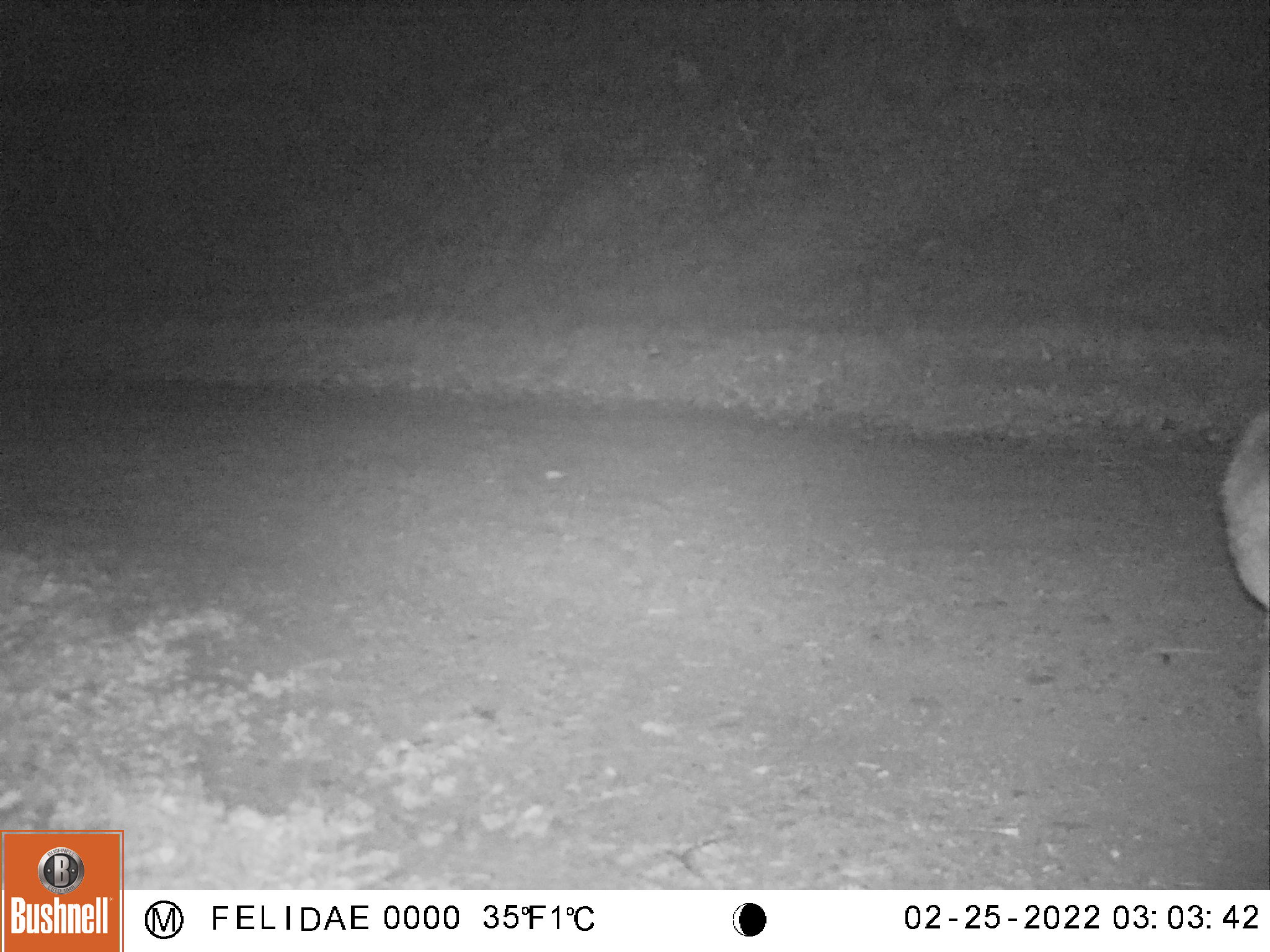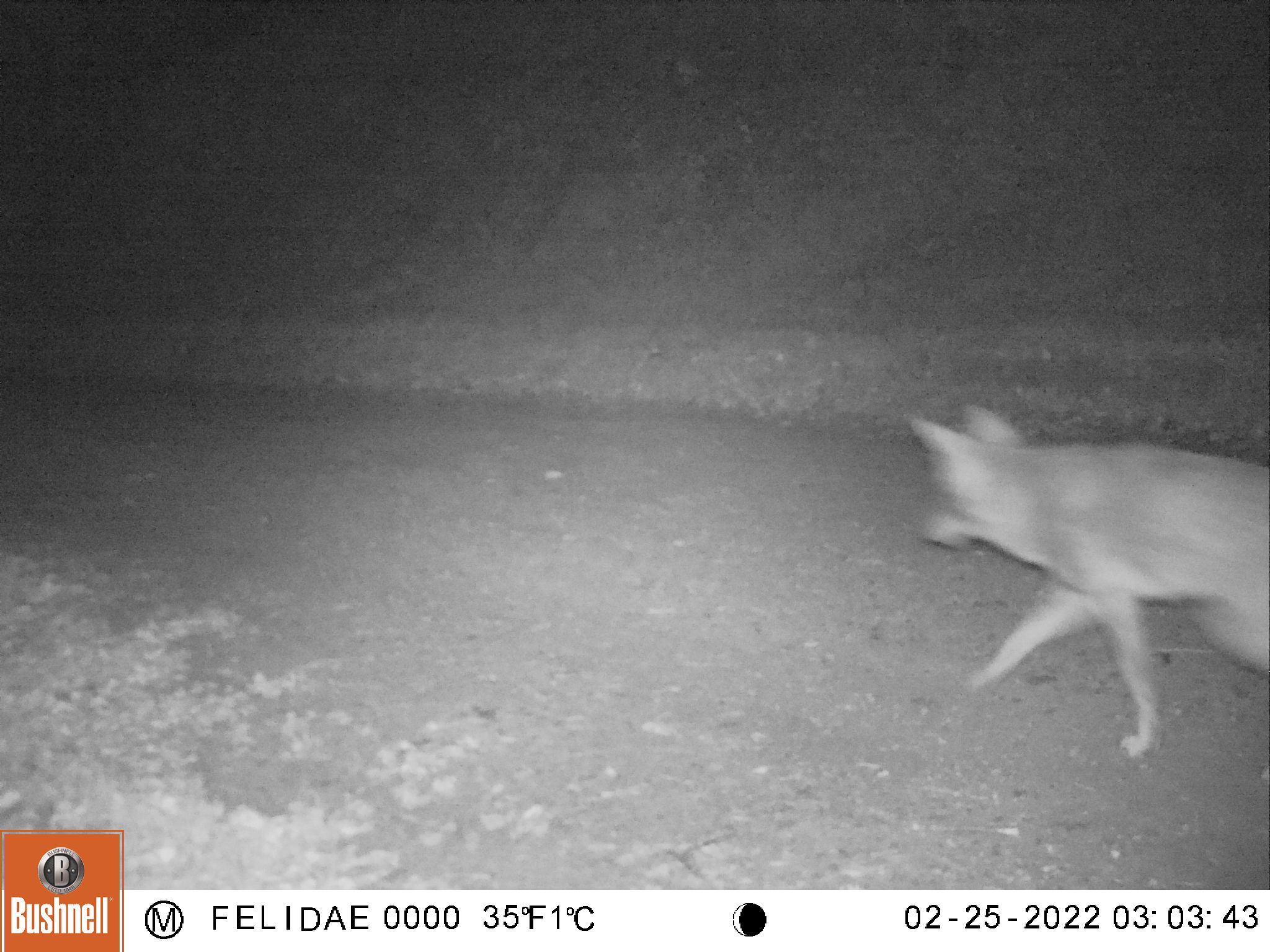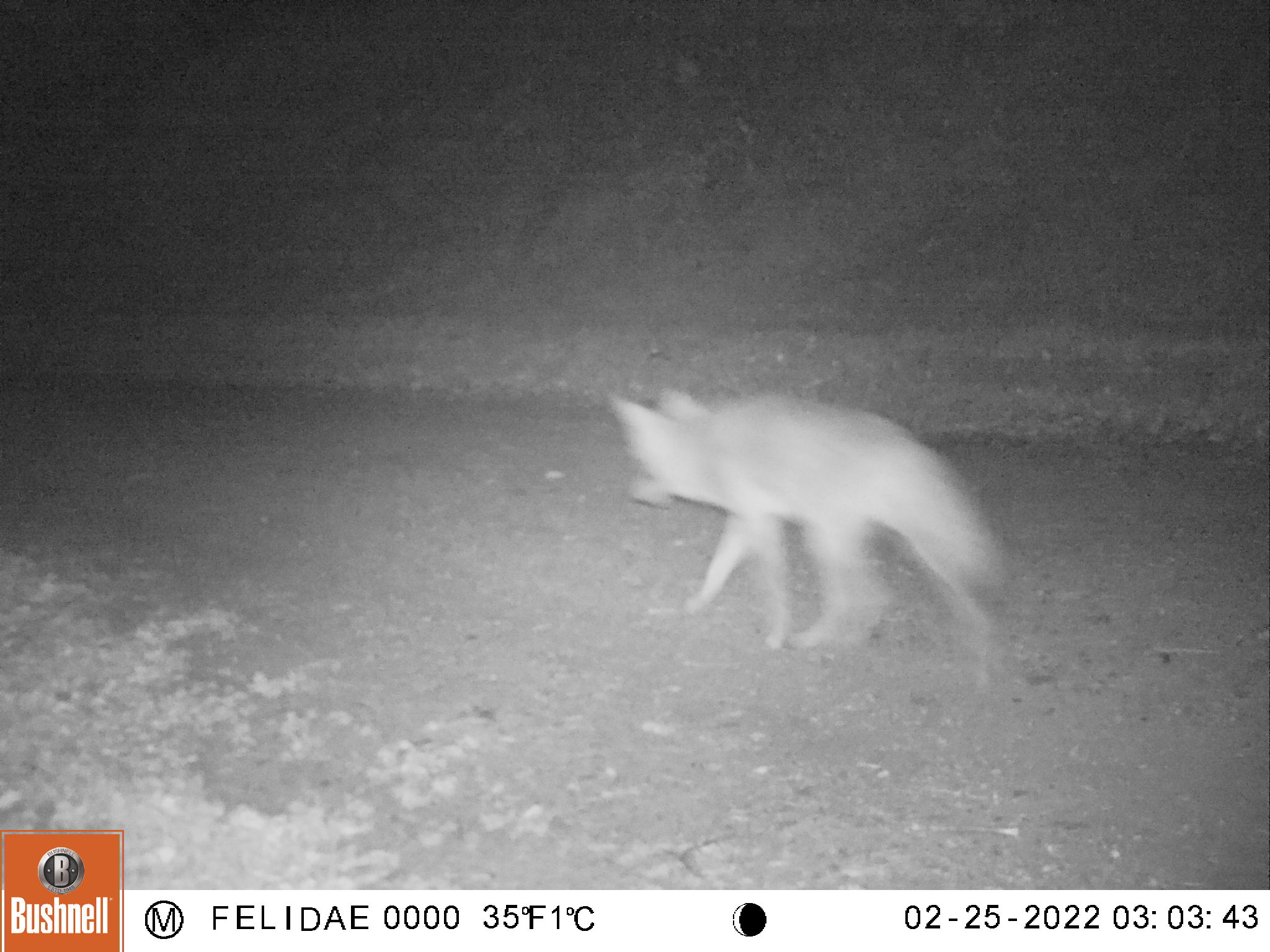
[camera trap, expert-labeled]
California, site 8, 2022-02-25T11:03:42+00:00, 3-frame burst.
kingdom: Animalia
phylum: Chordata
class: Mammalia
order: Carnivora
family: Canidae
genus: Canis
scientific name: Canis latrans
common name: coyote